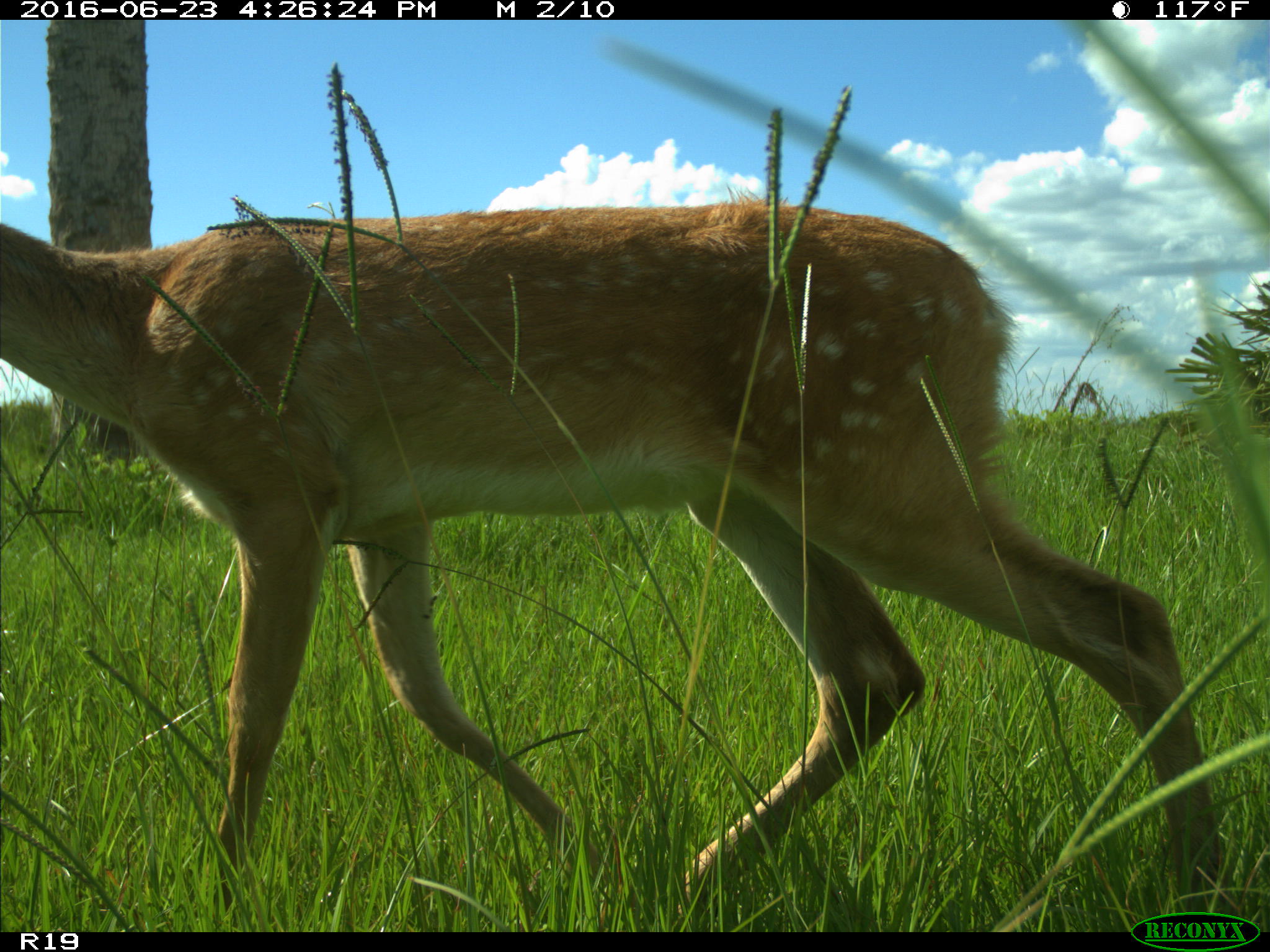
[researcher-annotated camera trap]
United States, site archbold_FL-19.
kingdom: Animalia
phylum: Chordata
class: Mammalia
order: Artiodactyla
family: Cervidae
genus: Odocoileus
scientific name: Odocoileus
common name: deer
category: unidentified deer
Unidentified deer (deer) (Odocoileus).